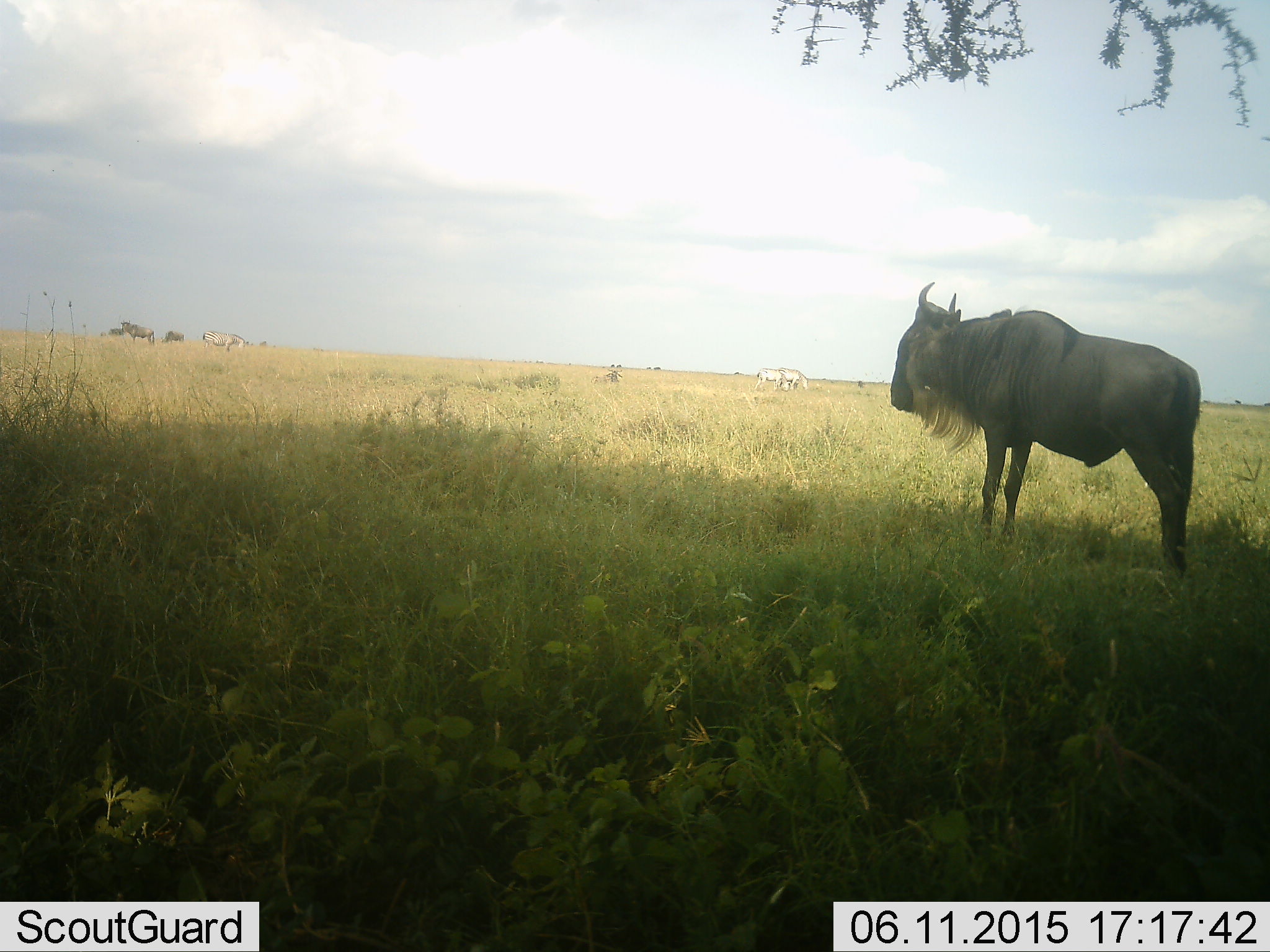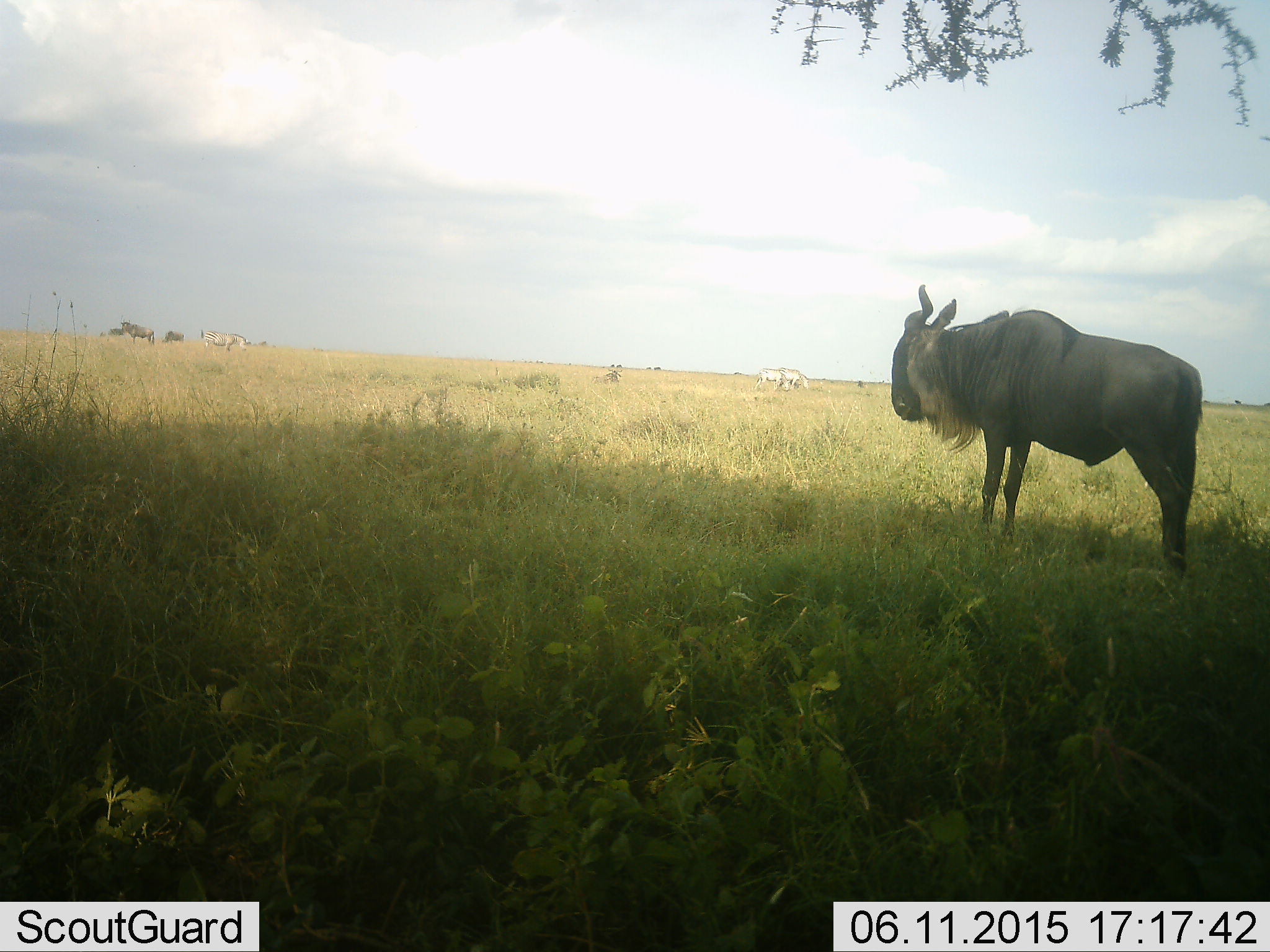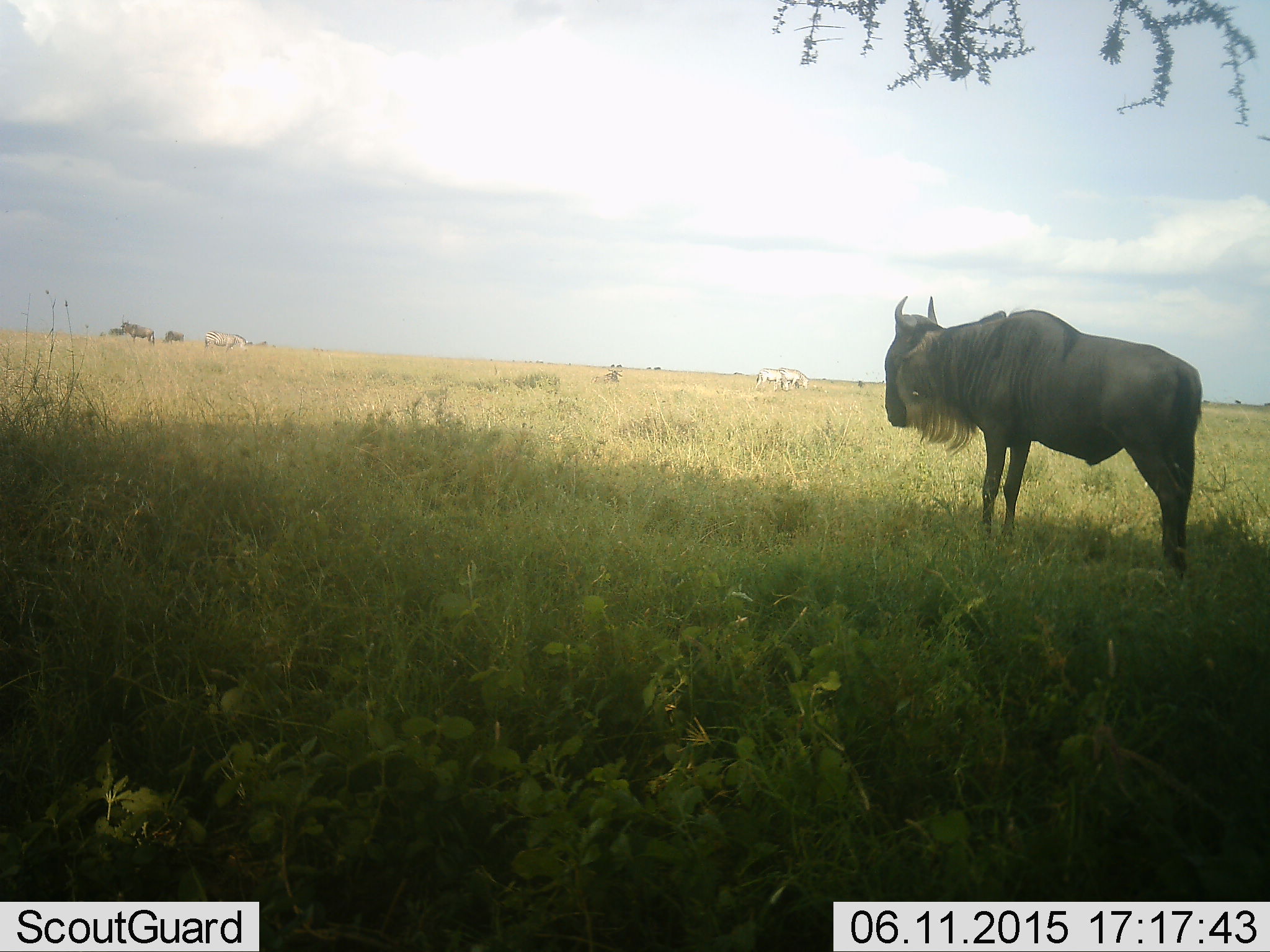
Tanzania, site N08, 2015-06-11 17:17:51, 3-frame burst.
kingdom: Animalia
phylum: Chordata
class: Mammalia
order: Artiodactyla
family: Bovidae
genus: Connochaetes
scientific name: Connochaetes taurinus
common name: blue wildebeest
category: wildebeest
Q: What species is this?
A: Wildebeest (blue wildebeest) (Connochaetes taurinus).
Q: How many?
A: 1.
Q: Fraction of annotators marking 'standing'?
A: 100%.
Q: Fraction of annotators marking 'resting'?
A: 0%.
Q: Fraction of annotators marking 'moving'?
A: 0%.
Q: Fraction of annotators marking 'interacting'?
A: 0%.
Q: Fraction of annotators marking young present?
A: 0%.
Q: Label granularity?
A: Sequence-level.